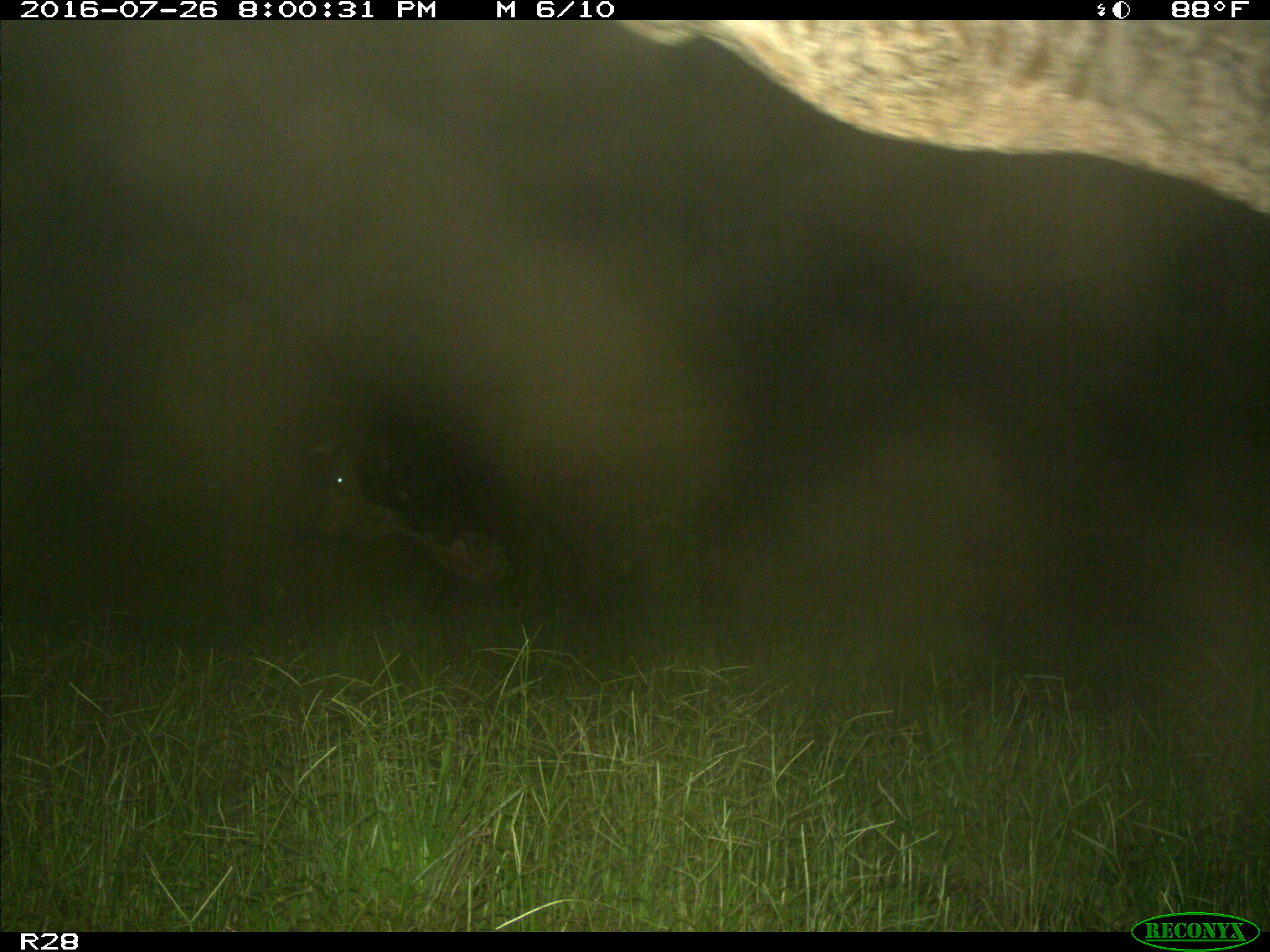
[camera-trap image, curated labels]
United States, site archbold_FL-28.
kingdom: Animalia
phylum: Chordata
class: Mammalia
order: Artiodactyla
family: Bovidae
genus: Bos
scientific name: Bos taurus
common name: domestic cow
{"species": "Bos taurus (domestic cow)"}